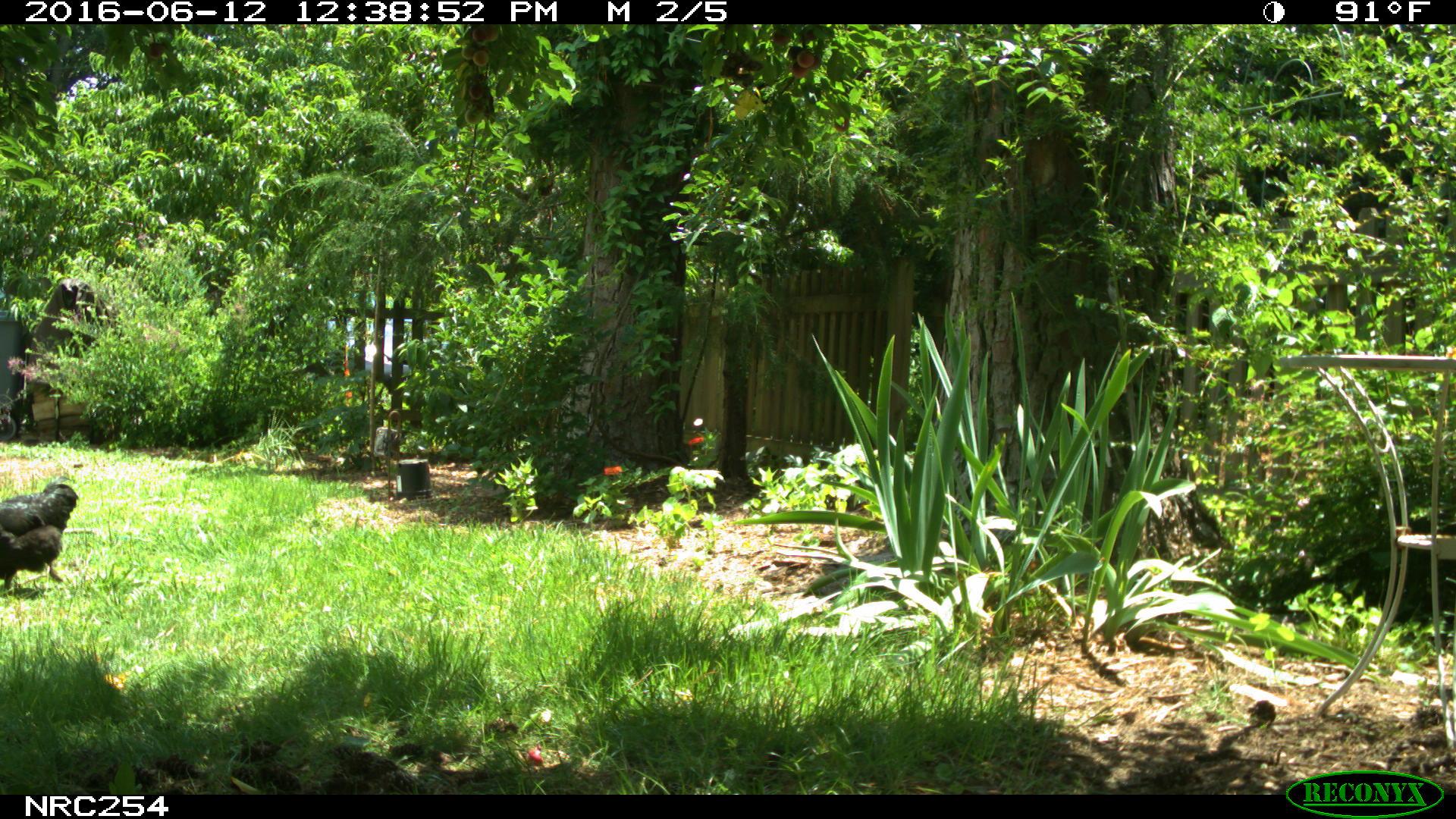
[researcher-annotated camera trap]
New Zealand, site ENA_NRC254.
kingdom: Animalia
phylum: Chordata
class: Aves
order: Galliformes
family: Phasianidae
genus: Gallus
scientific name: Gallus gallus domesticus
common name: chicken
Chicken (Gallus gallus domesticus).